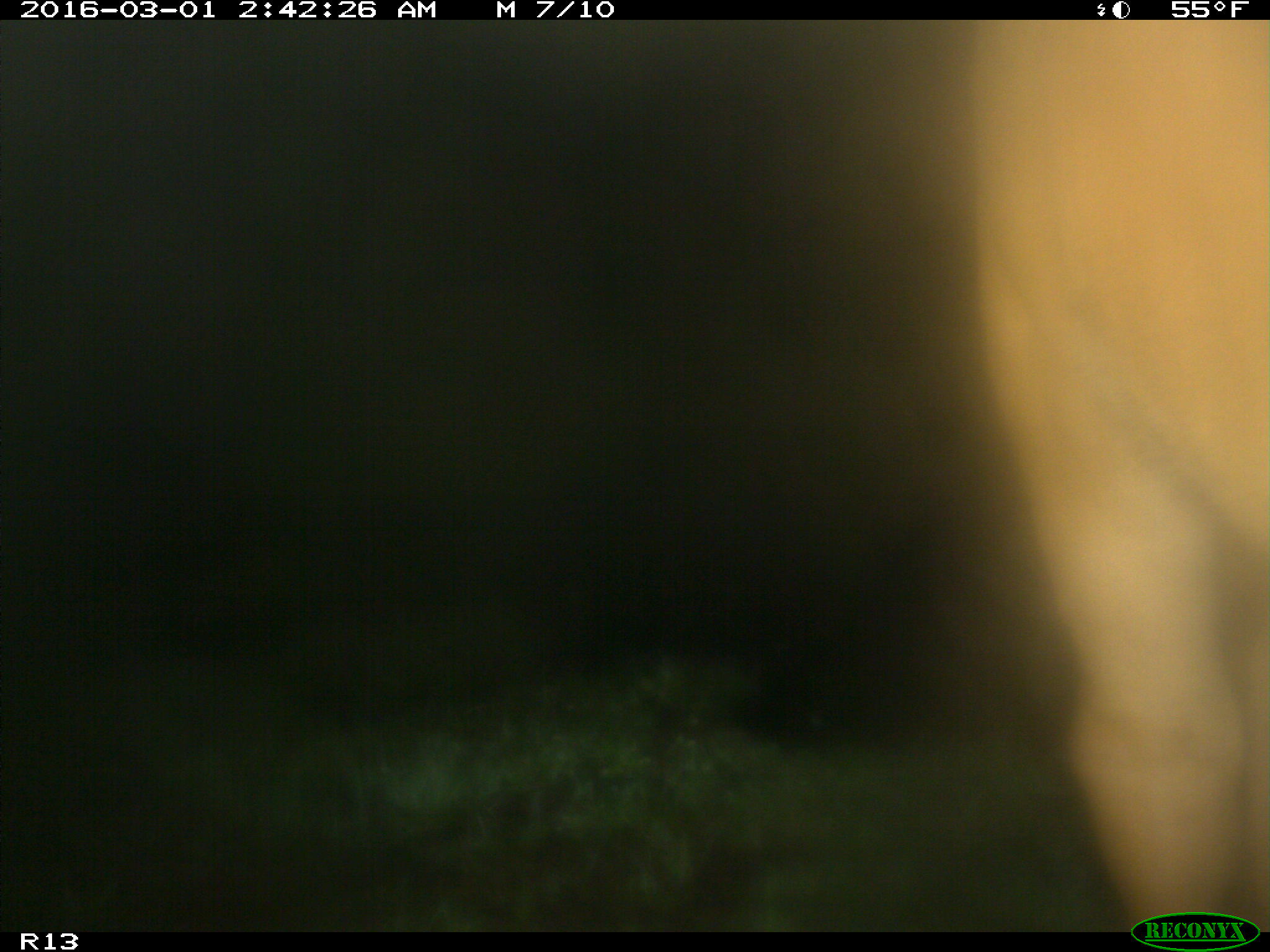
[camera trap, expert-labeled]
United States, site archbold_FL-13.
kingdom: Animalia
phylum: Chordata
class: Mammalia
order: Artiodactyla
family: Bovidae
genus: Bos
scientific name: Bos taurus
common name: domestic cow